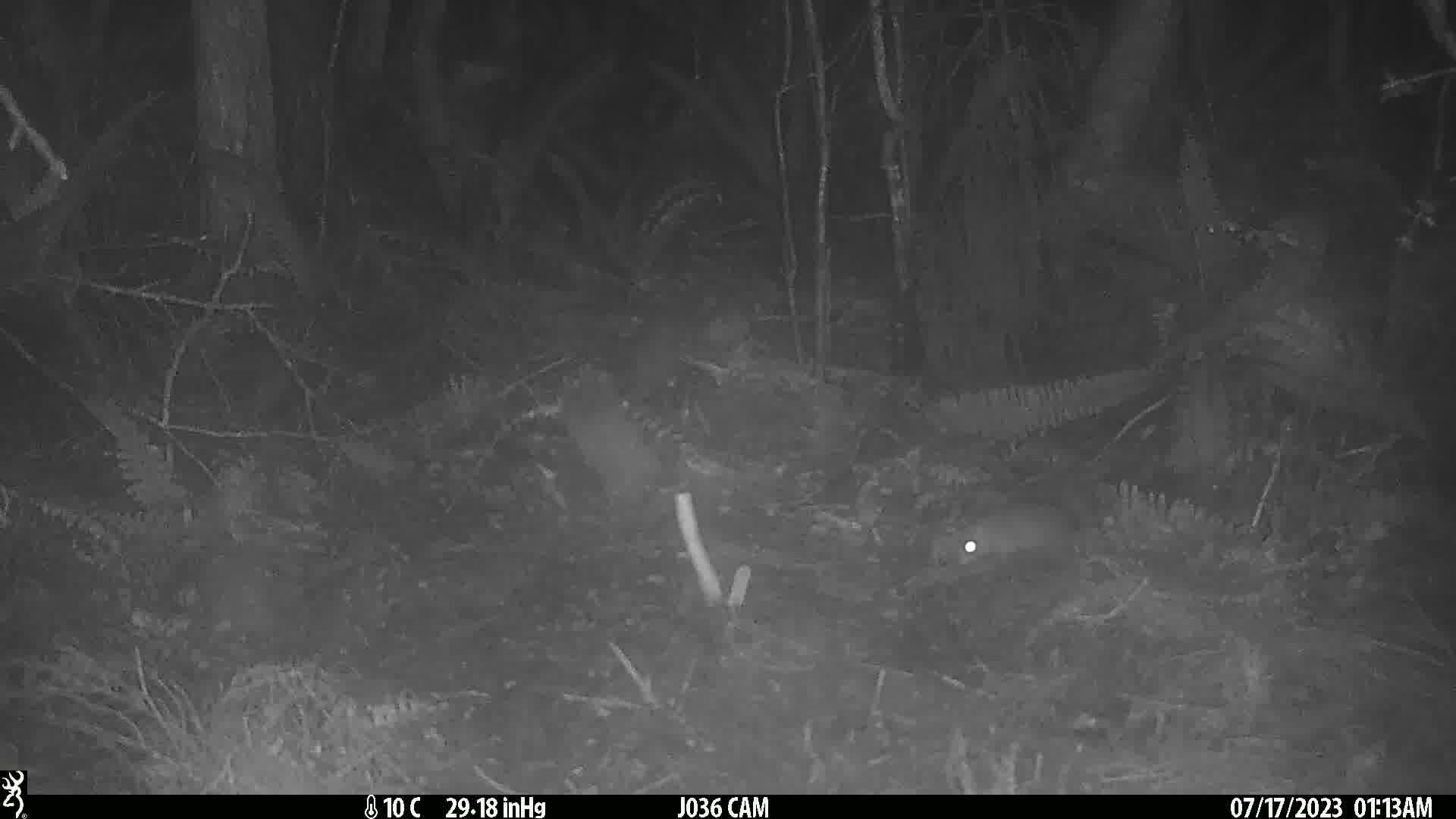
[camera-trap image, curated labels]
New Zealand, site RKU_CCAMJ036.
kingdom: Animalia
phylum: Chordata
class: Mammalia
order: Rodentia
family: Muridae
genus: Rattus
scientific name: Rattus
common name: rat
Rat (Rattus).